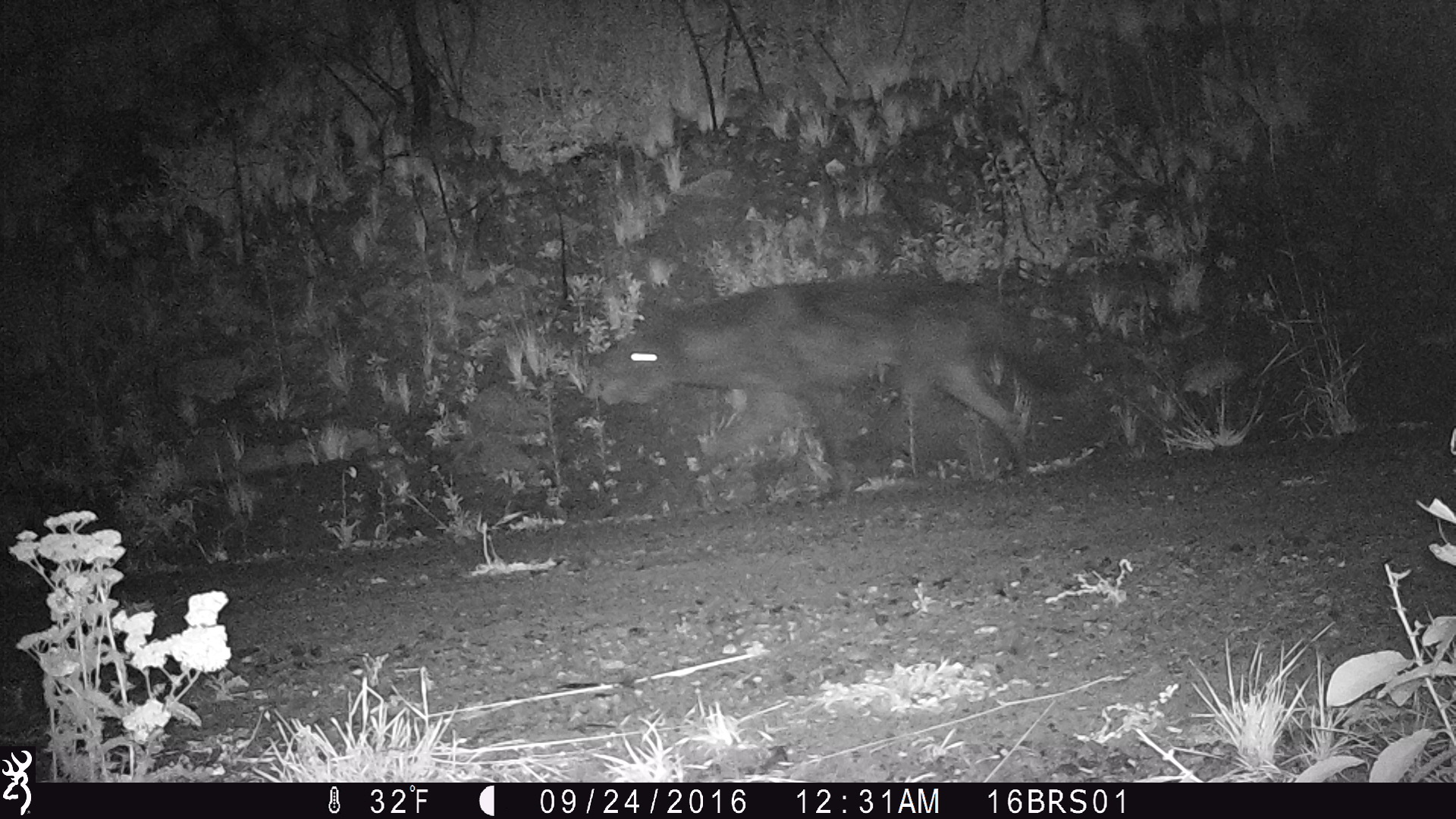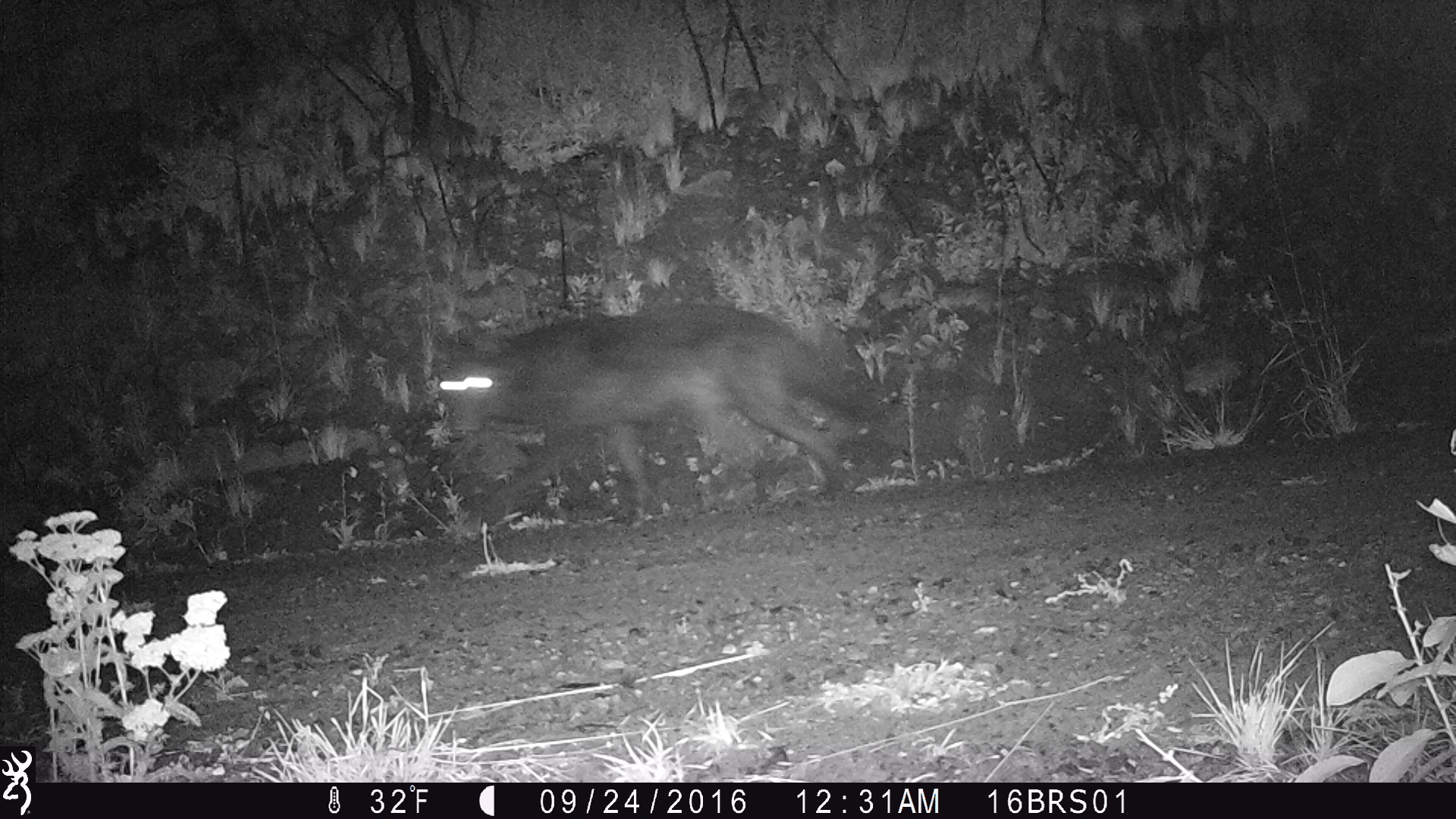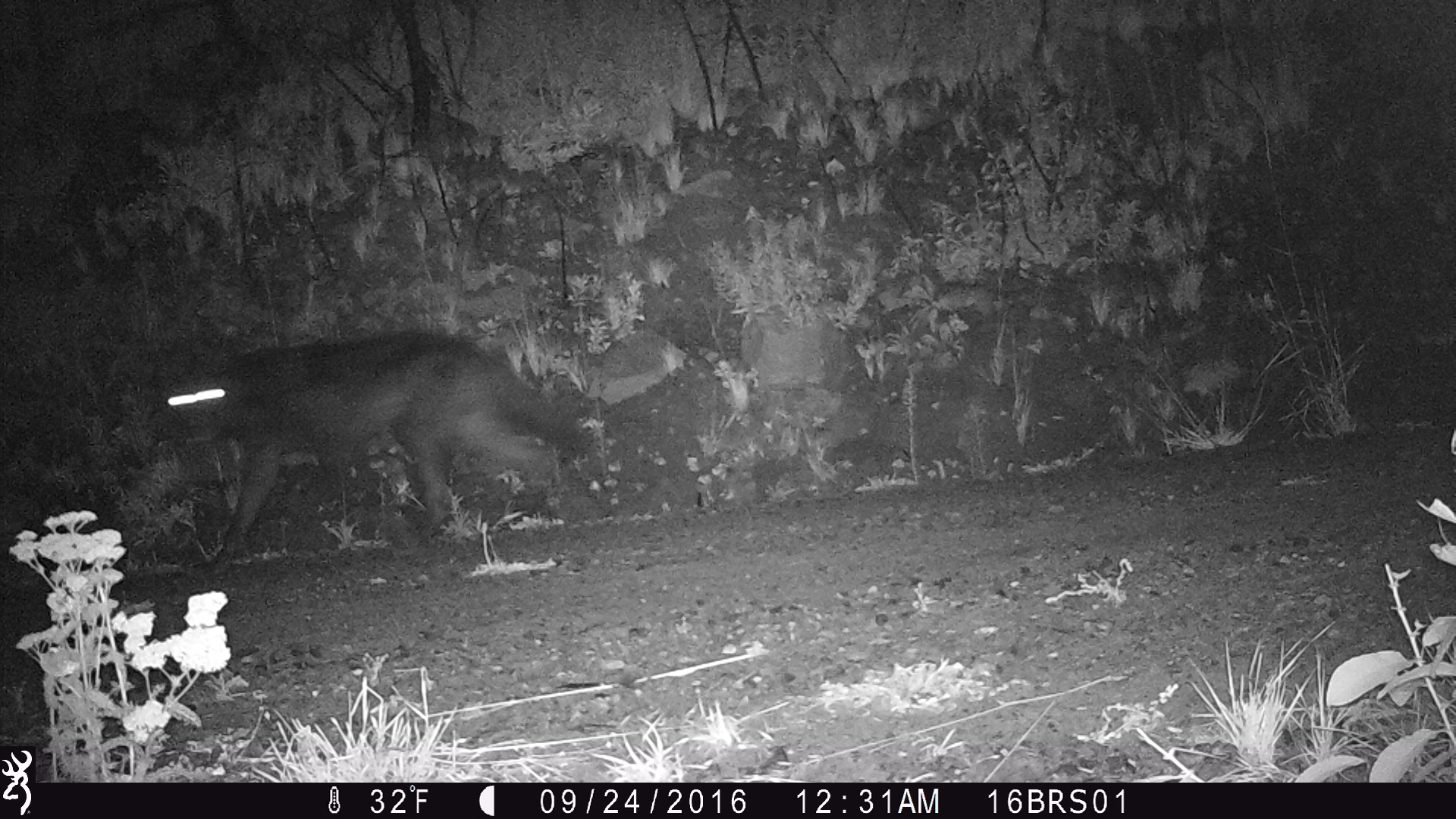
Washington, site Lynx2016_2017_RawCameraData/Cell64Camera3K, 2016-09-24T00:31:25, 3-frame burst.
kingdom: Animalia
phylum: Chordata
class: Mammalia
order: Carnivora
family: Canidae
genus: Canis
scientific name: Canis lupus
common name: gray wolf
Canis lupus (gray wolf). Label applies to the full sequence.